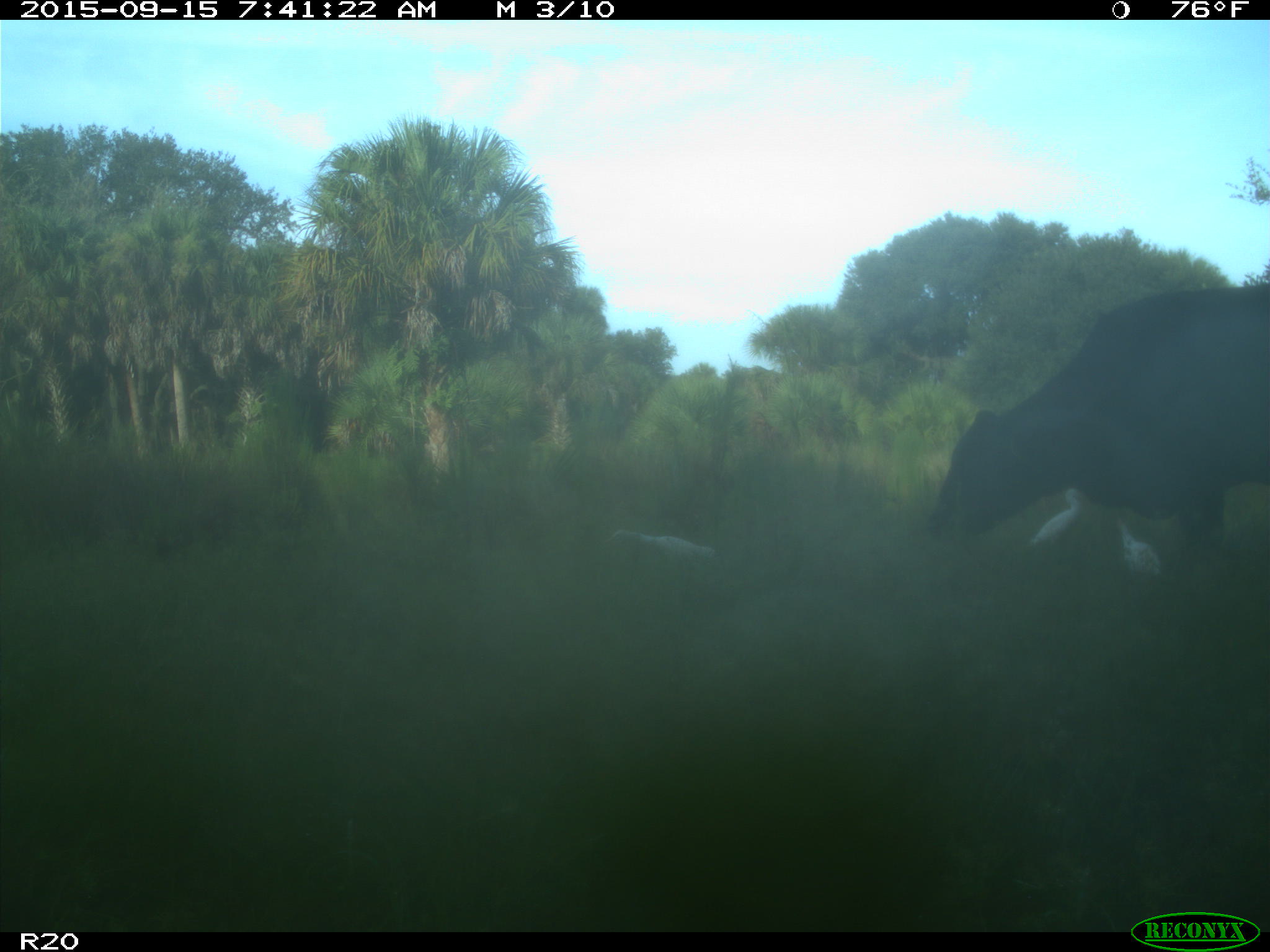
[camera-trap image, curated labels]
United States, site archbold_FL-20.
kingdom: Animalia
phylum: Chordata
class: Mammalia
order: Artiodactyla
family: Bovidae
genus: Bos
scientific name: Bos taurus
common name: domestic cow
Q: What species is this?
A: Bos taurus (domestic cow).